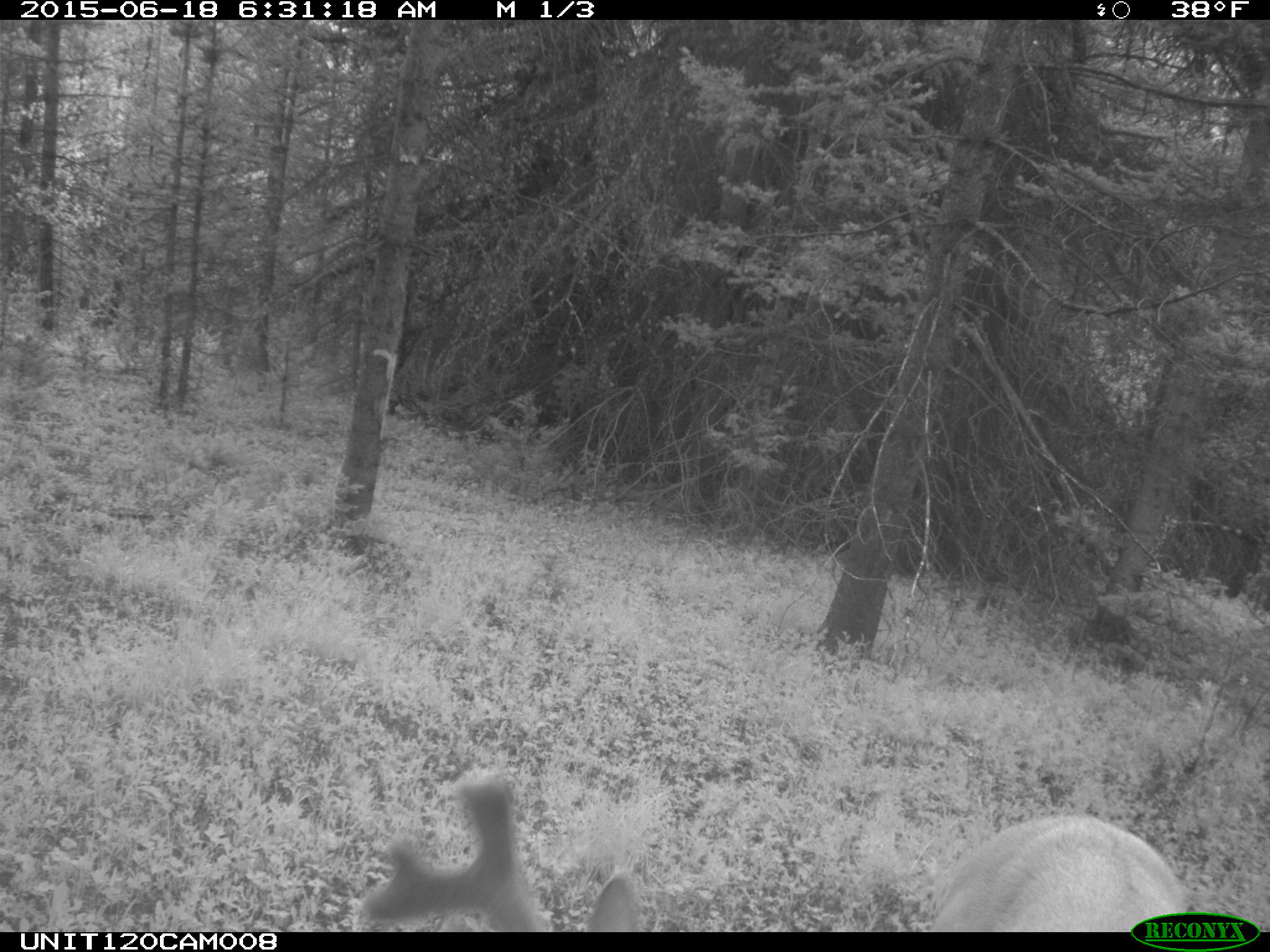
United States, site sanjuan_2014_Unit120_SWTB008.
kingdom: Animalia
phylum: Chordata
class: Mammalia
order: Artiodactyla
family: Cervidae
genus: Odocoileus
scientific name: Odocoileus hemionus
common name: mule deer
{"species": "Odocoileus hemionus (mule deer)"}